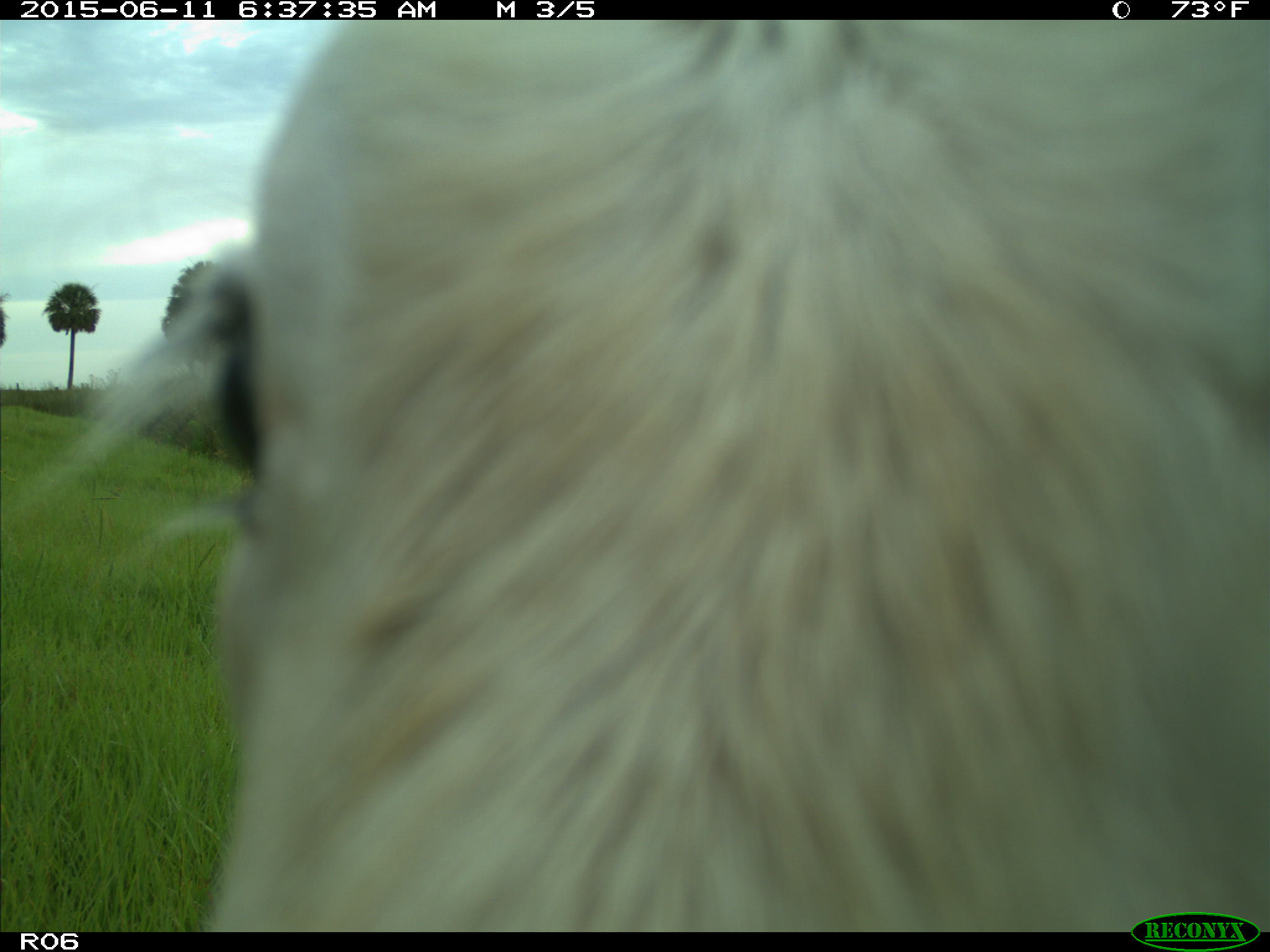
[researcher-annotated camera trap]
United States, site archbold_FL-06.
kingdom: Animalia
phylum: Chordata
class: Mammalia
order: Artiodactyla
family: Bovidae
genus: Bos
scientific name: Bos taurus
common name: domestic cow